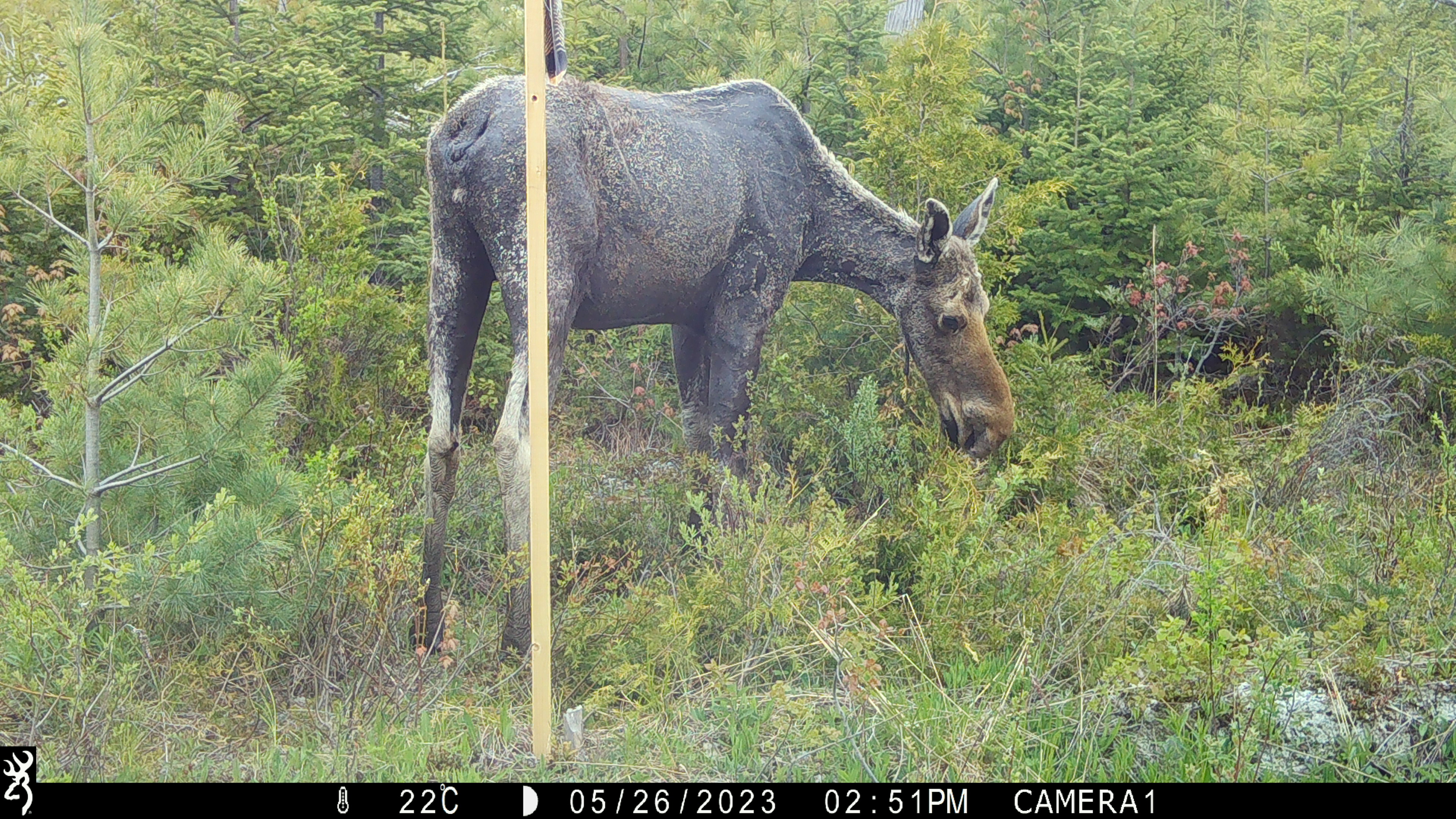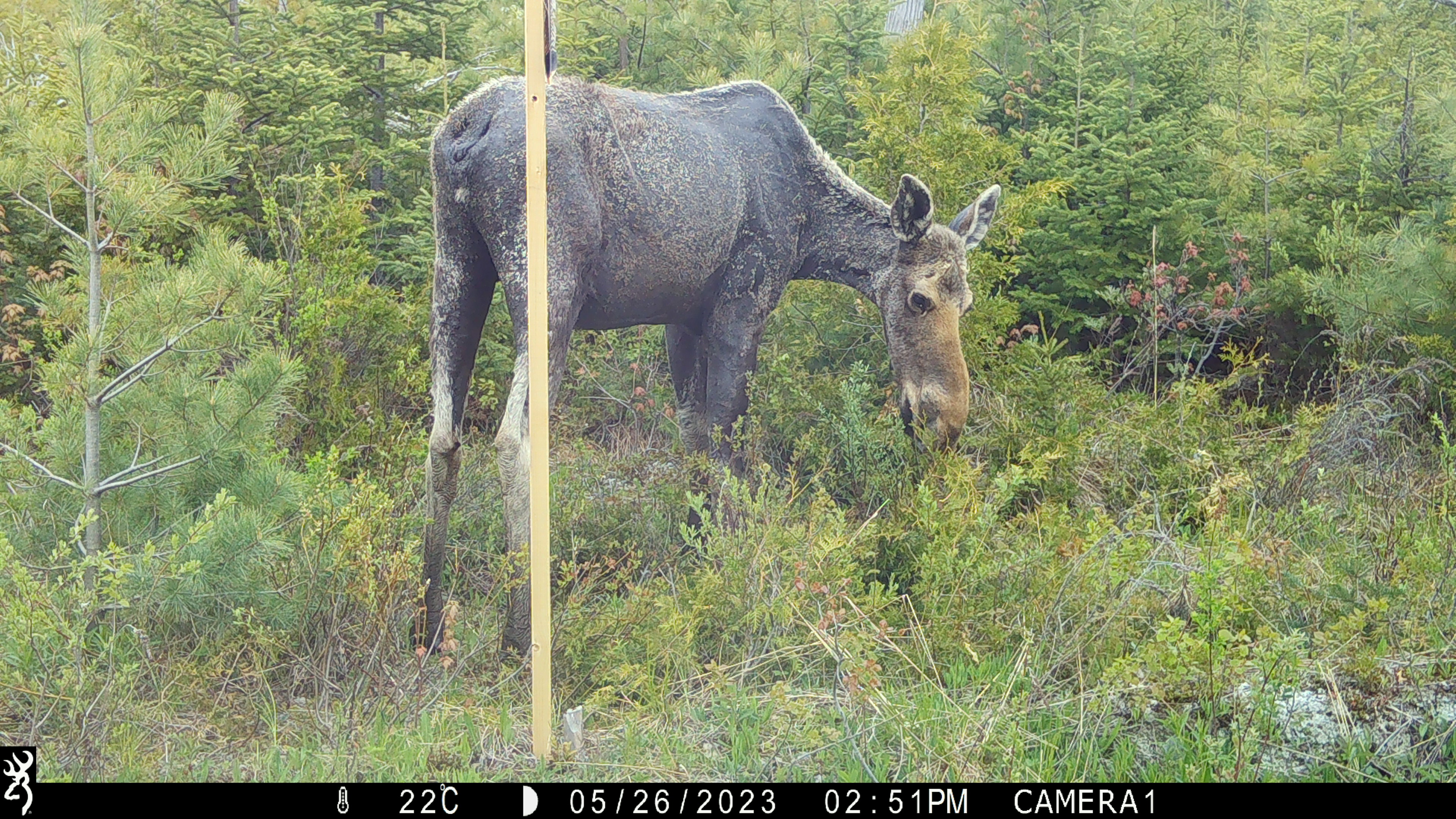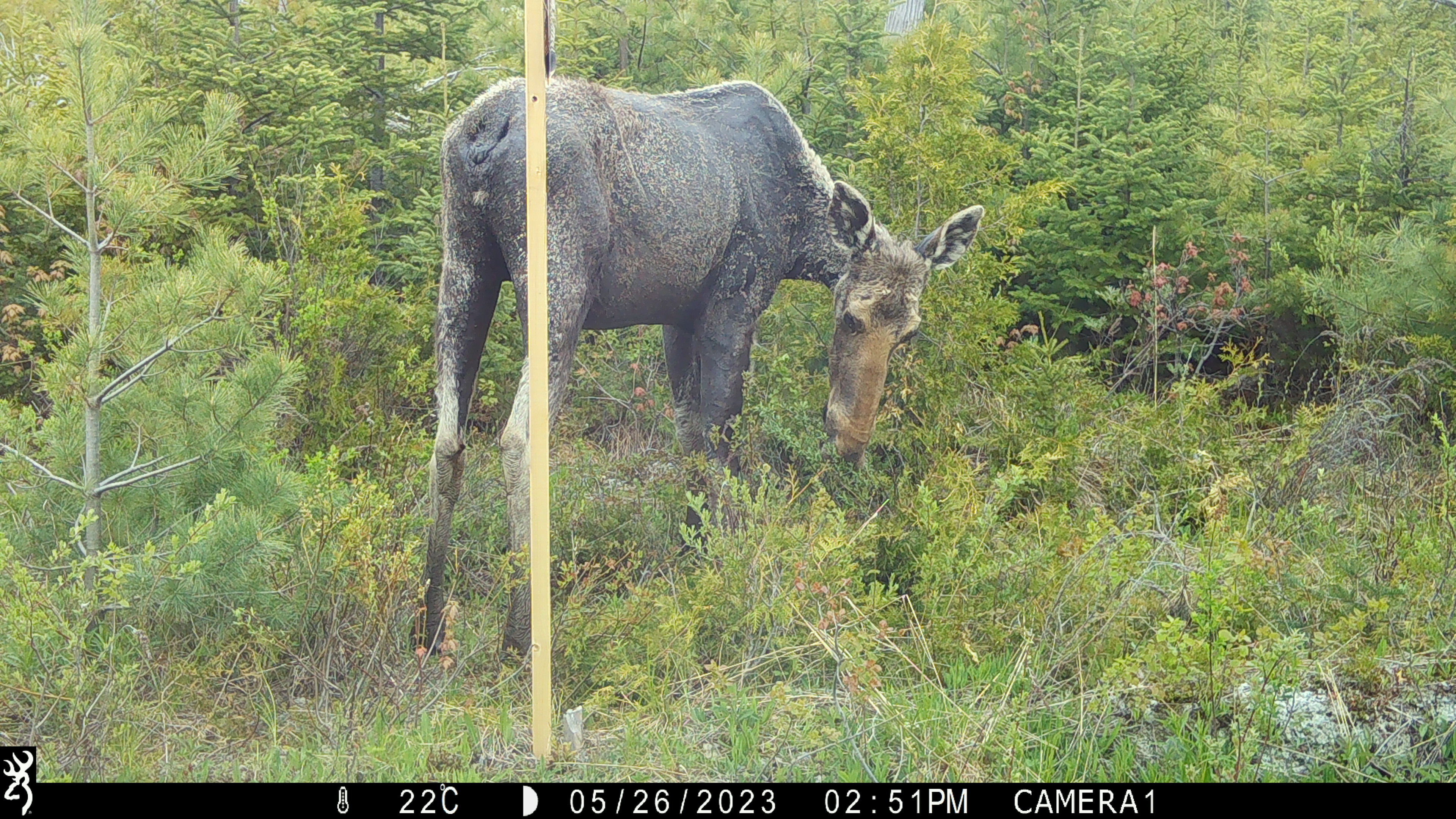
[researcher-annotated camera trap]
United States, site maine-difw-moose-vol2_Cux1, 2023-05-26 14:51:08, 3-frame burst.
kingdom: Animalia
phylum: Chordata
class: Mammalia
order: Artiodactyla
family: Cervidae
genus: Alces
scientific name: Alces alces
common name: moose